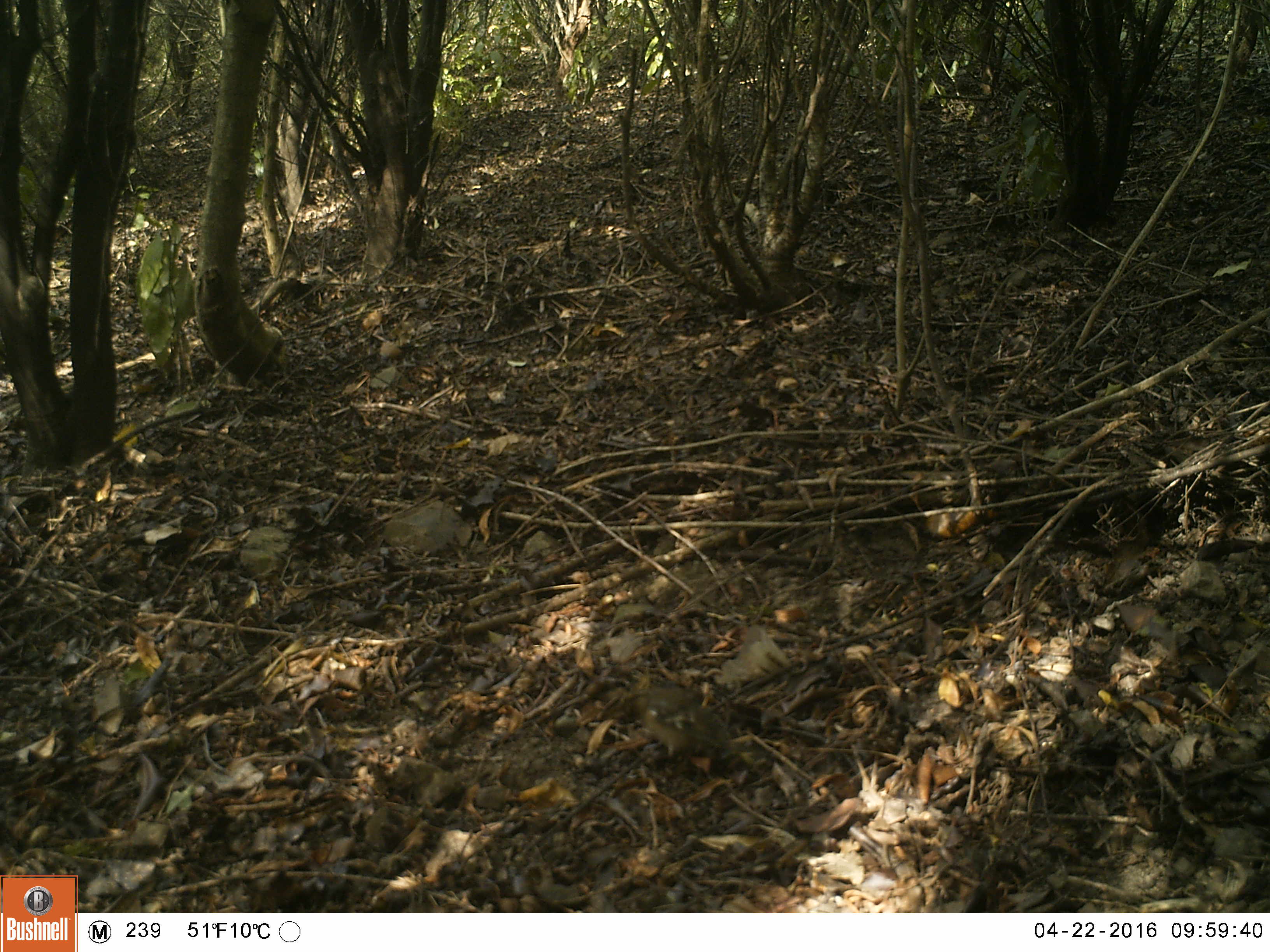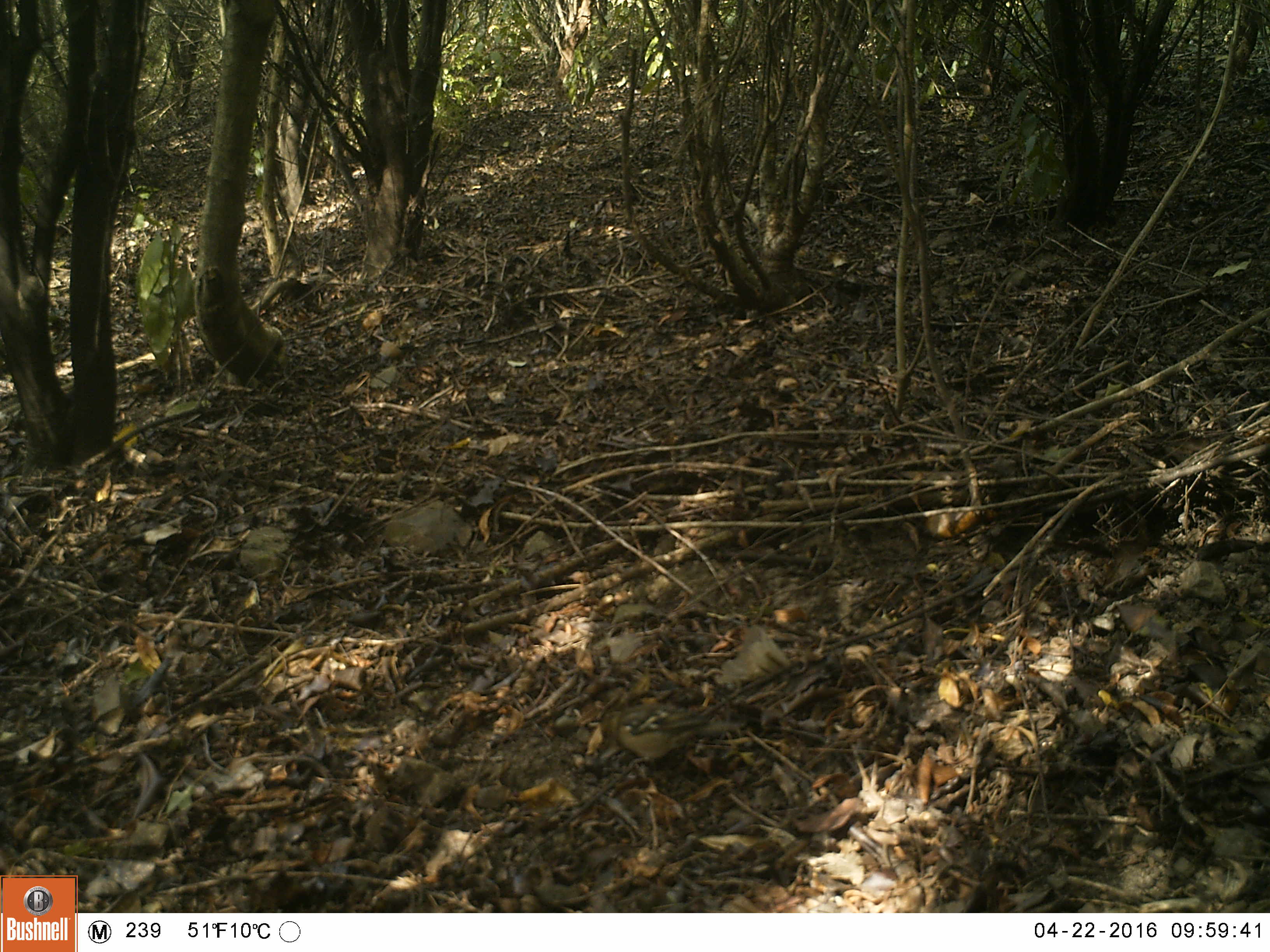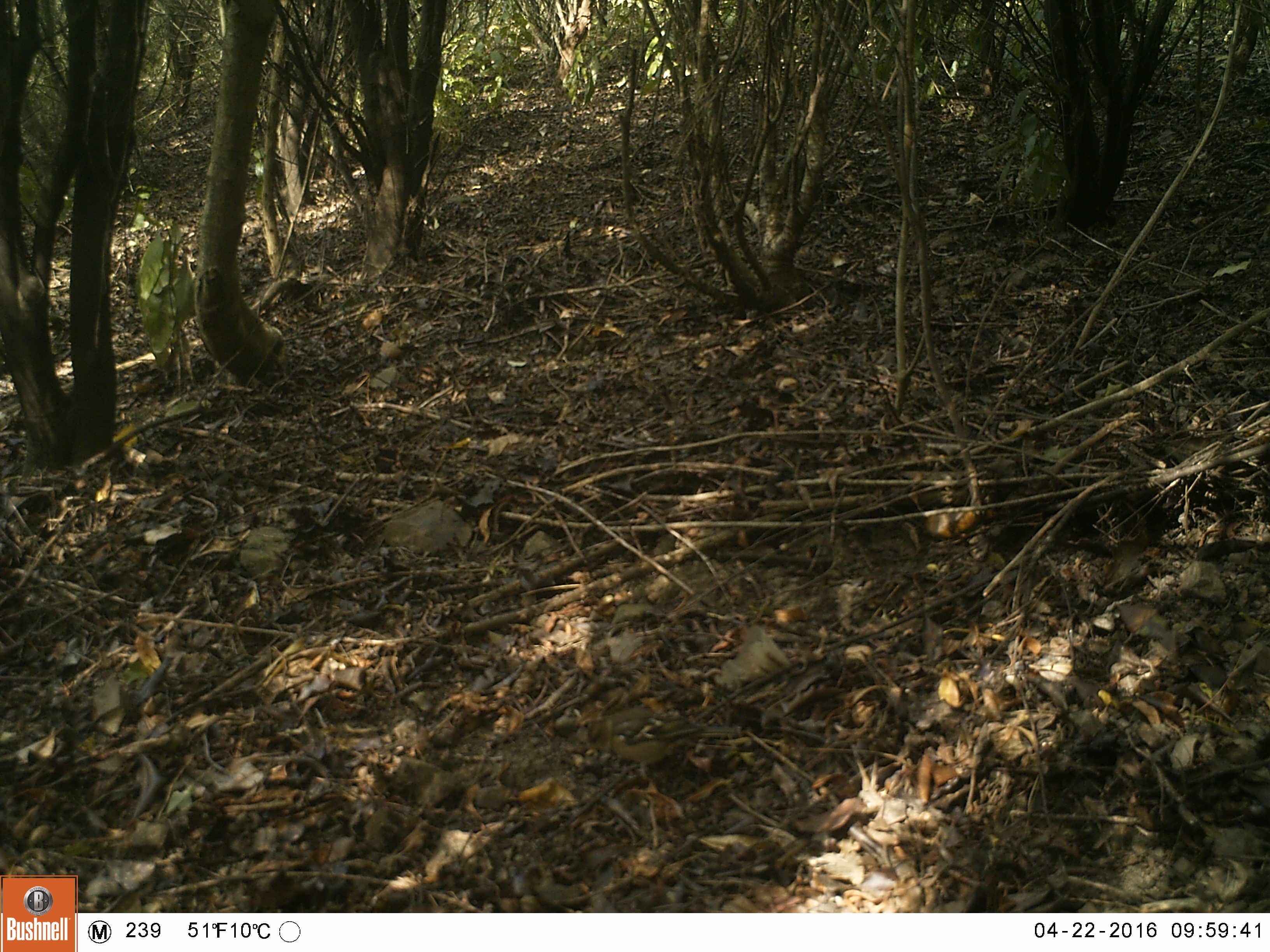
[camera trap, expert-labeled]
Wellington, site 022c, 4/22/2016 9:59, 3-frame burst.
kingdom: Animalia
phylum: Chordata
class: Aves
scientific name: Aves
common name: bird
Bird (Aves).